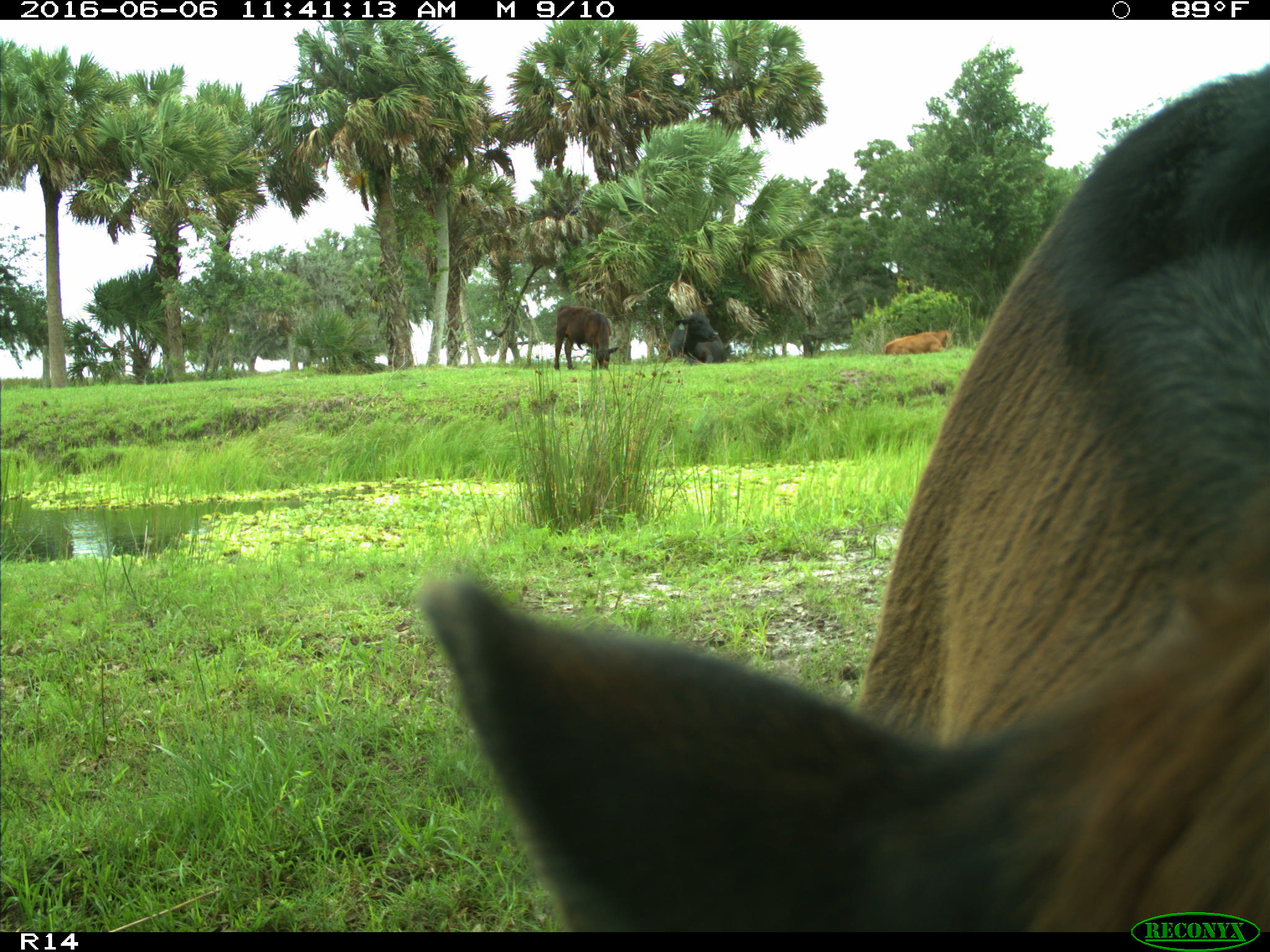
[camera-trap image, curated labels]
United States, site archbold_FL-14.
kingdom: Animalia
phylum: Chordata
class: Mammalia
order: Artiodactyla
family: Bovidae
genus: Bos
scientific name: Bos taurus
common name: domestic cow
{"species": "Bos taurus (domestic cow)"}